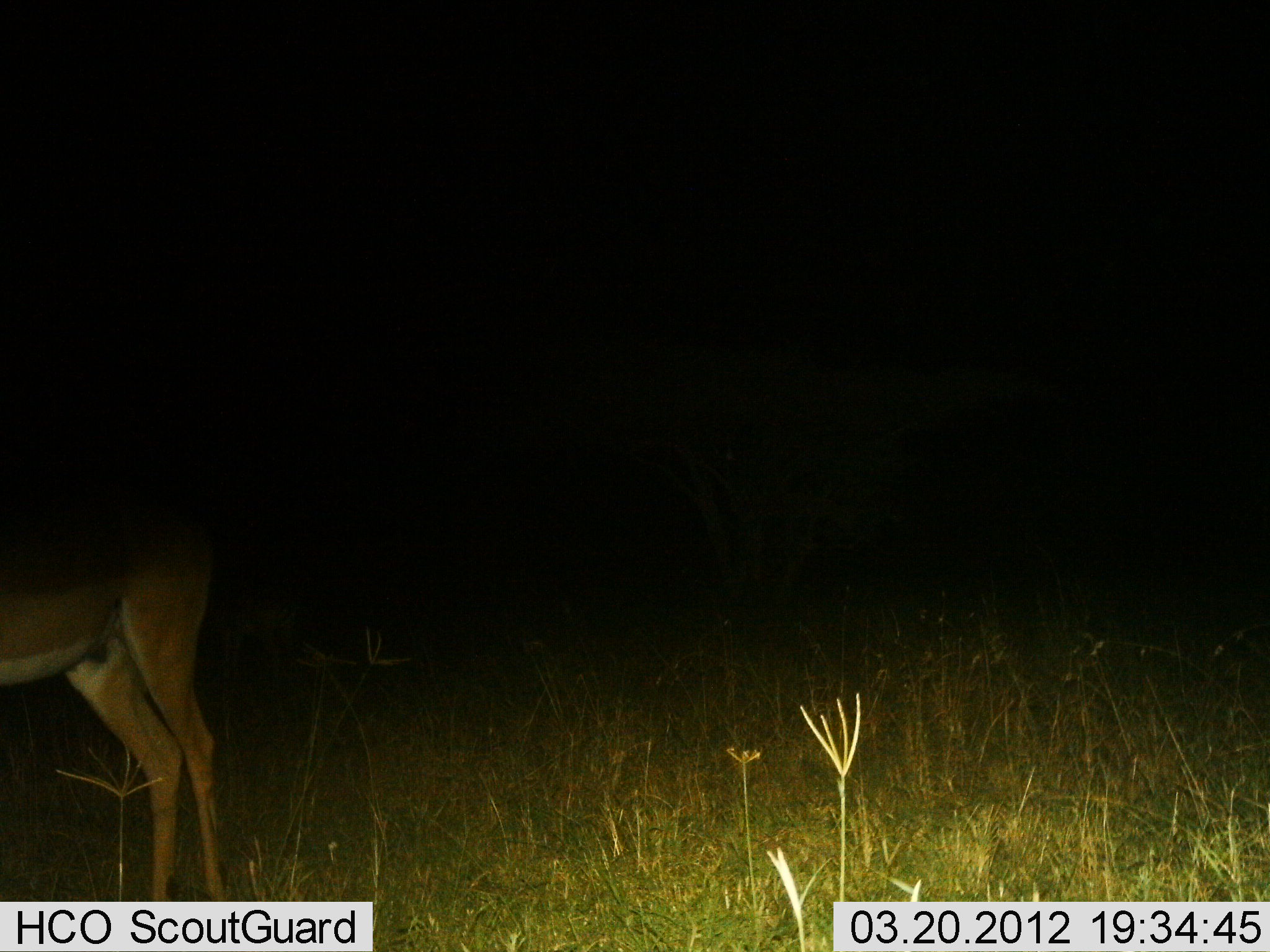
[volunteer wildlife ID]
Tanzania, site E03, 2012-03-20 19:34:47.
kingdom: Animalia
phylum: Chordata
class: Mammalia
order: Artiodactyla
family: Bovidae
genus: Nanger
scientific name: Nanger granti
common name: grant's gazelle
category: gazellegrants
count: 1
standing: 100%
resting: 0%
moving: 0%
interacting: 0%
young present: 0%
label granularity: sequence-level